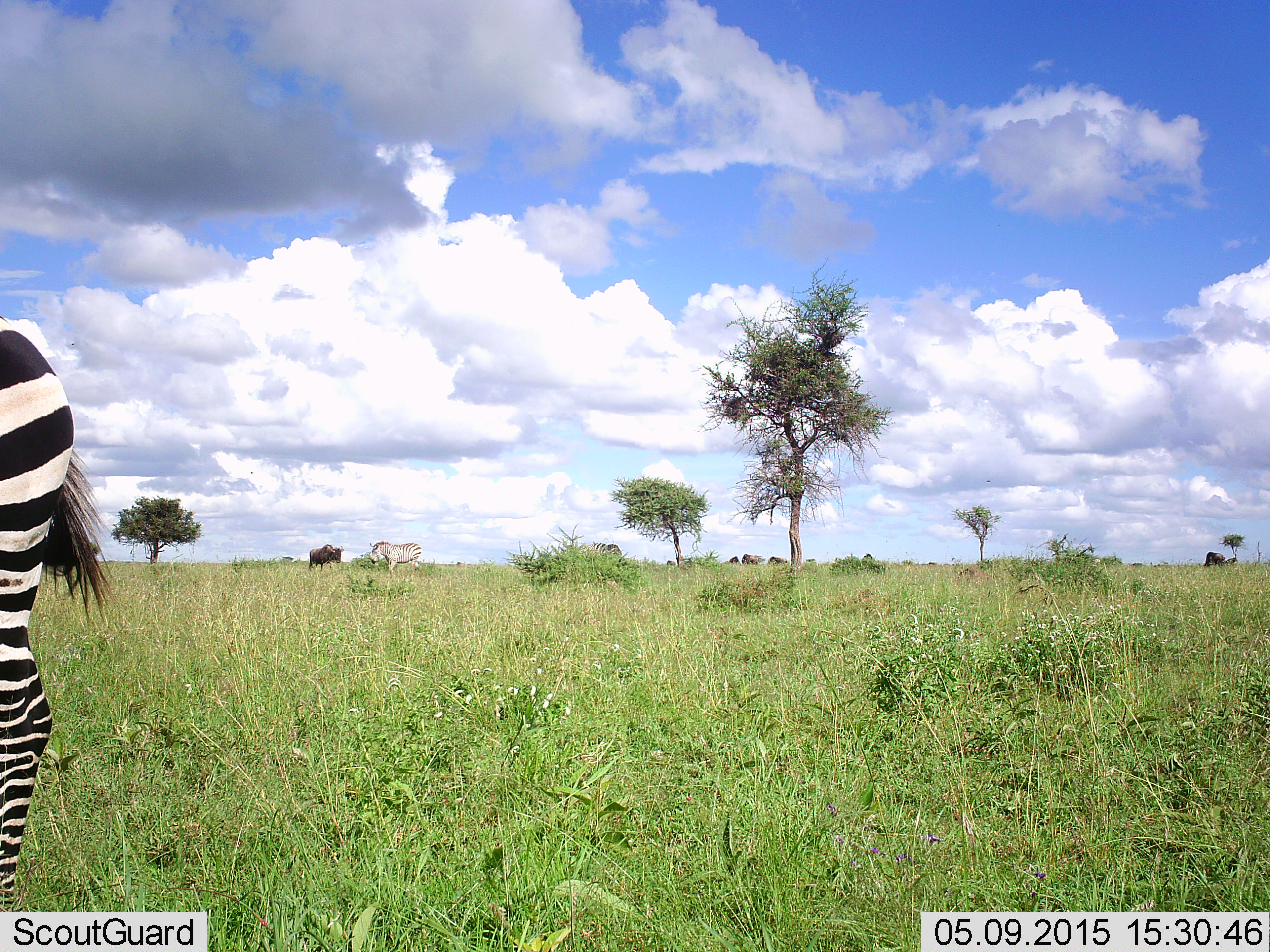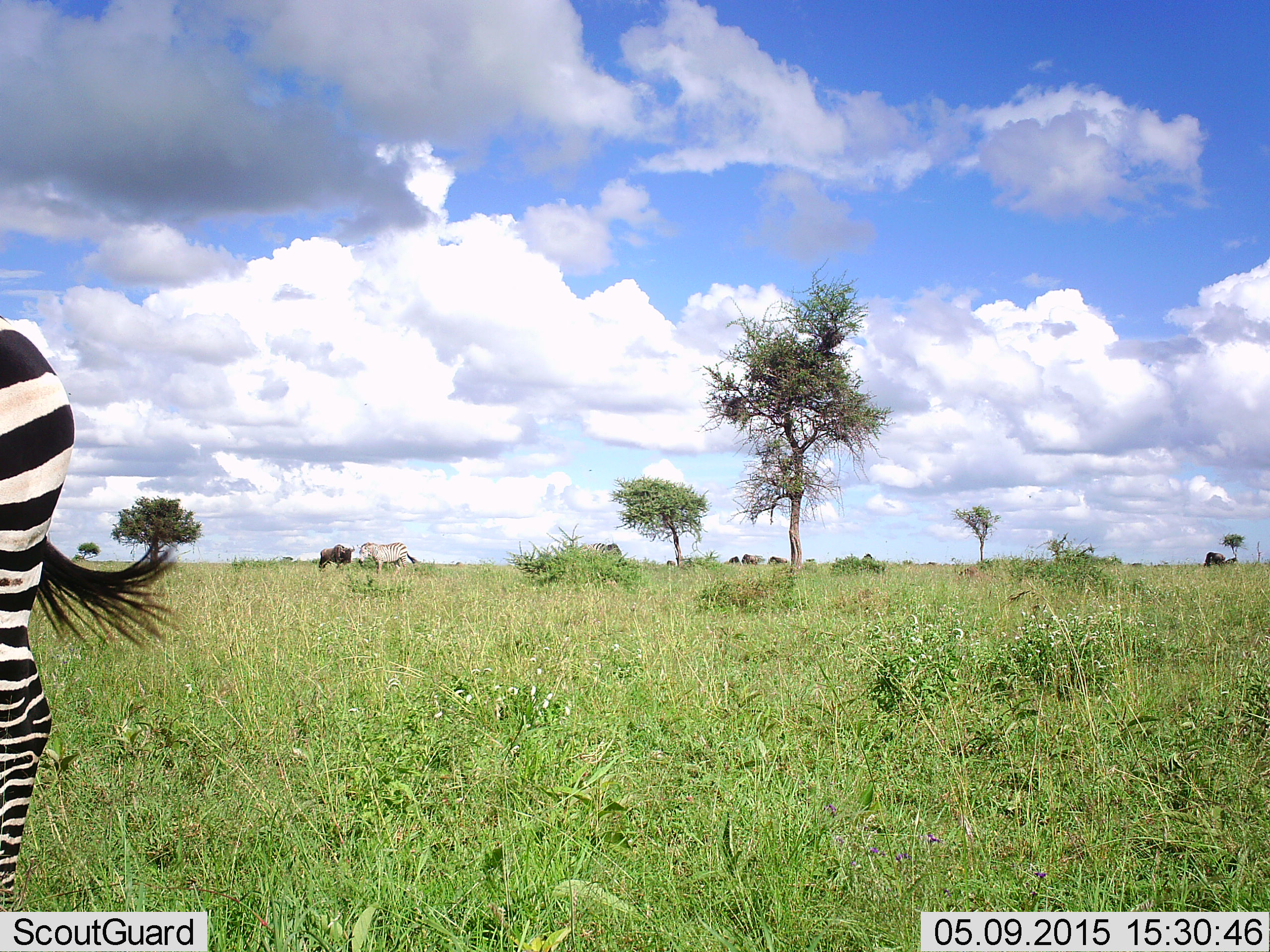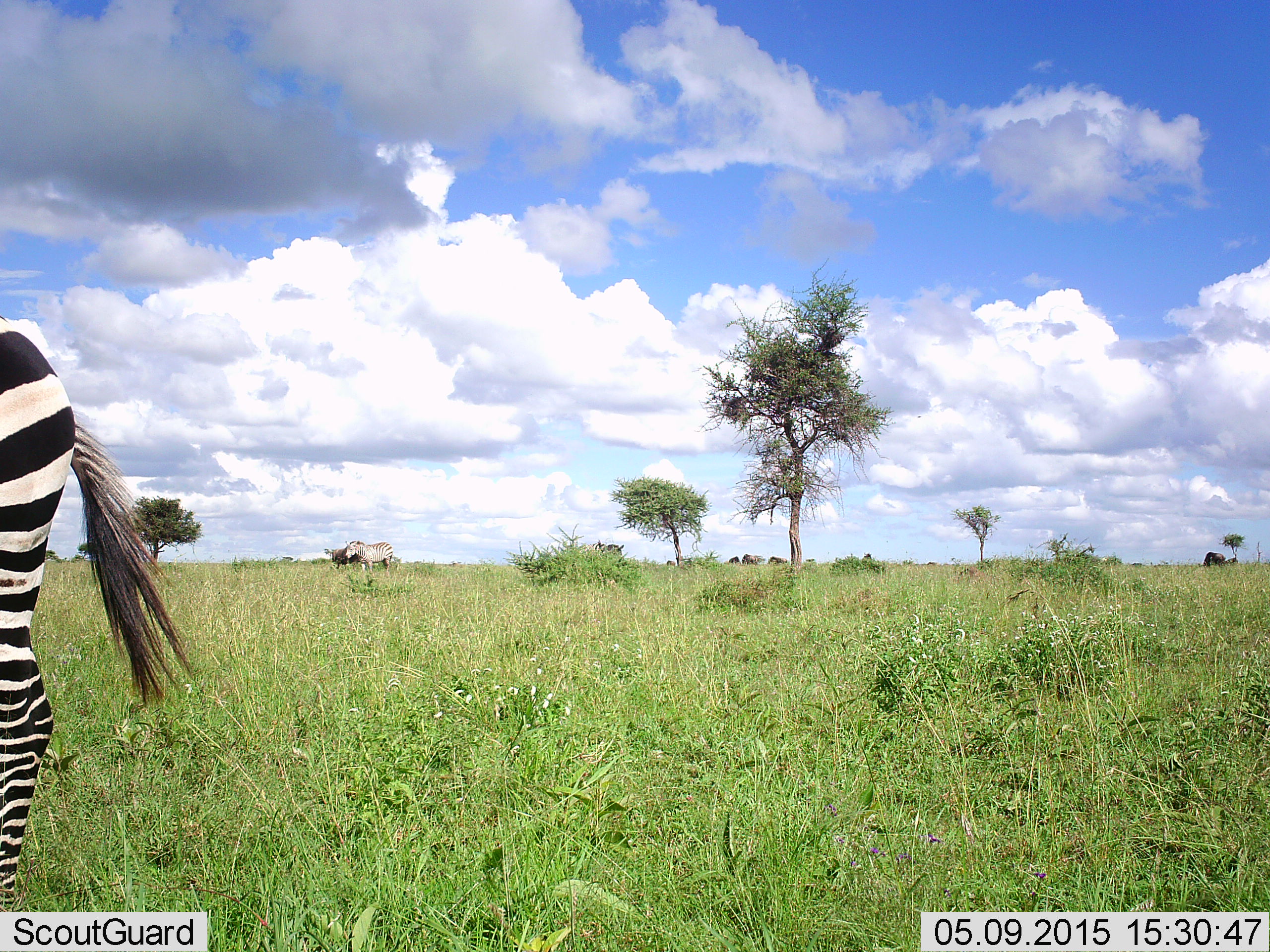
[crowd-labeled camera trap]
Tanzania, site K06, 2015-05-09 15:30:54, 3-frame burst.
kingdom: Animalia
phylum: Chordata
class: Mammalia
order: Artiodactyla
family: Bovidae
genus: Connochaetes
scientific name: Connochaetes taurinus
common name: blue wildebeest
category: wildebeest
Wildebeest (blue wildebeest) (Connochaetes taurinus), count 5. Behavior (volunteer vote fractions): standing 60%, resting 0%, moving 70%, interacting 0%. Young present (vote fraction): 0%. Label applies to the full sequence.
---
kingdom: Animalia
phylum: Chordata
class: Mammalia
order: Perissodactyla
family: Equidae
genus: Equus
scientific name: Equus quagga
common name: plains zebra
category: zebra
Zebra (plains zebra) (Equus quagga), count 2. Behavior (volunteer vote fractions): standing 86%, resting 0%, moving 64%, interacting 0%. Young present (vote fraction): 0%. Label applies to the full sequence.